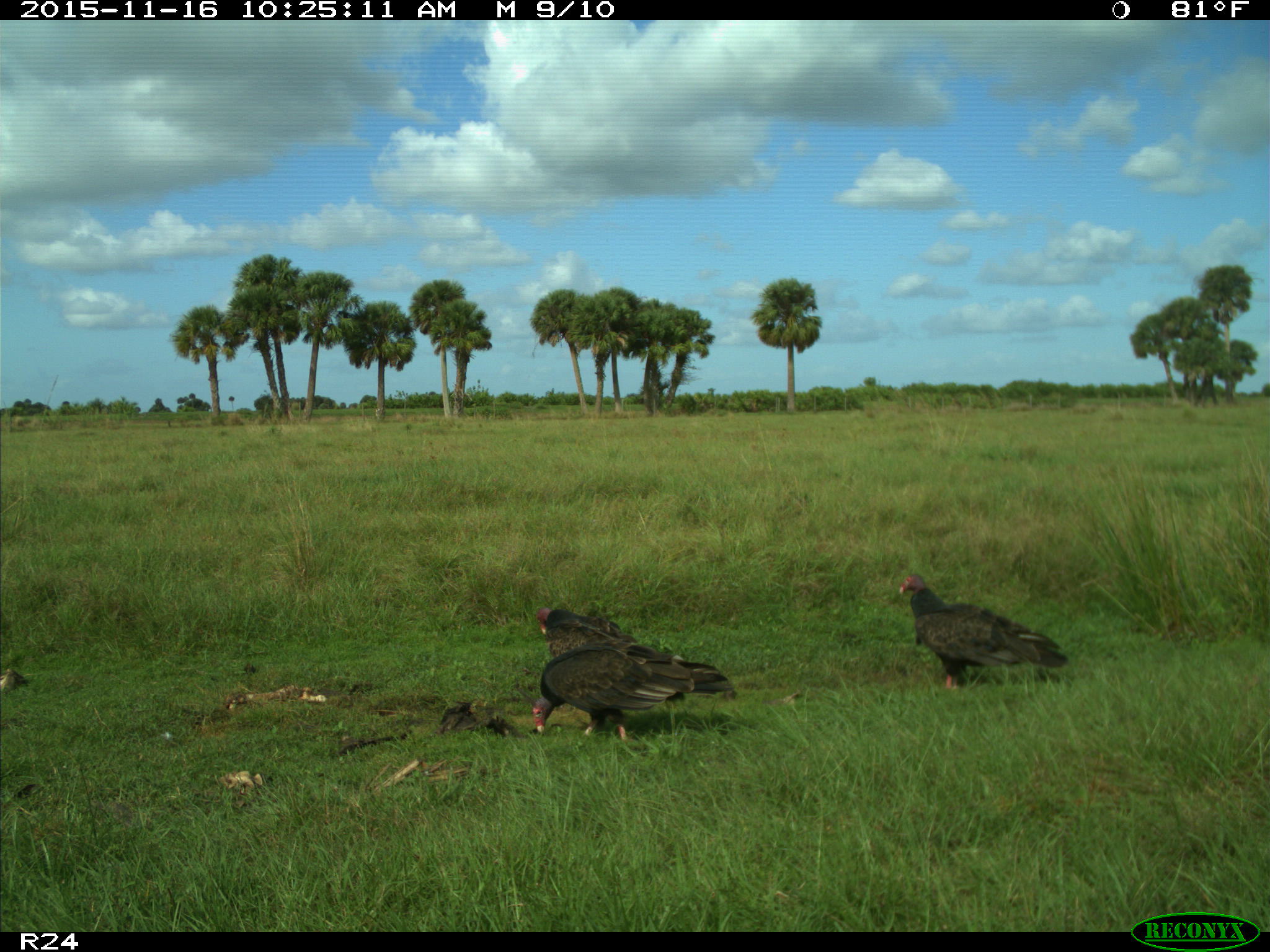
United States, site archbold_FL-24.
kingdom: Animalia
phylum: Chordata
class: Aves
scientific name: Aves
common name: birds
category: unidentified bird